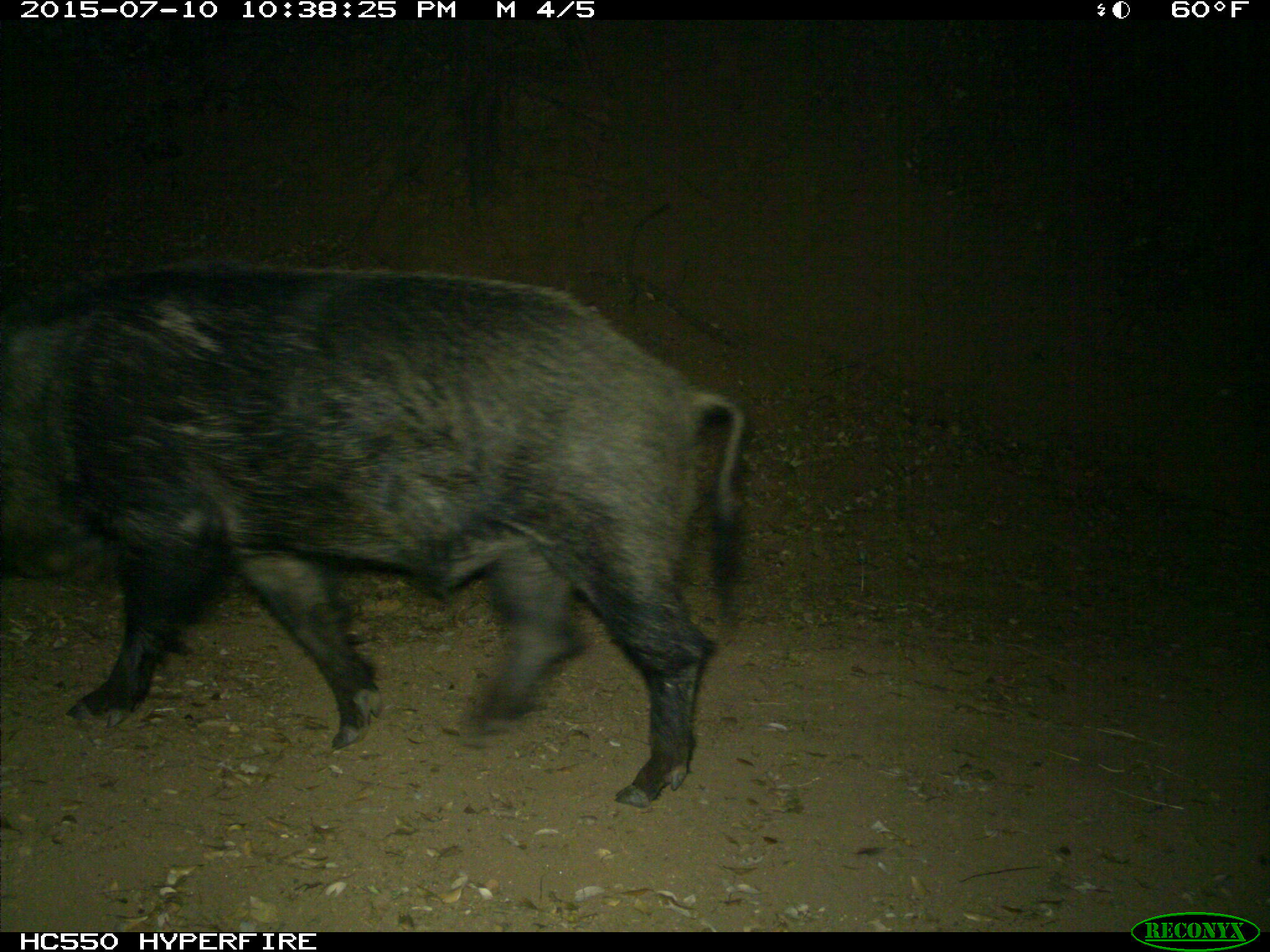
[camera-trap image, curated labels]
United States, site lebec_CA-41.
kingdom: Animalia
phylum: Chordata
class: Mammalia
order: Artiodactyla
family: Suidae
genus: Sus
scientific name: Sus scrofa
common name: wild boar